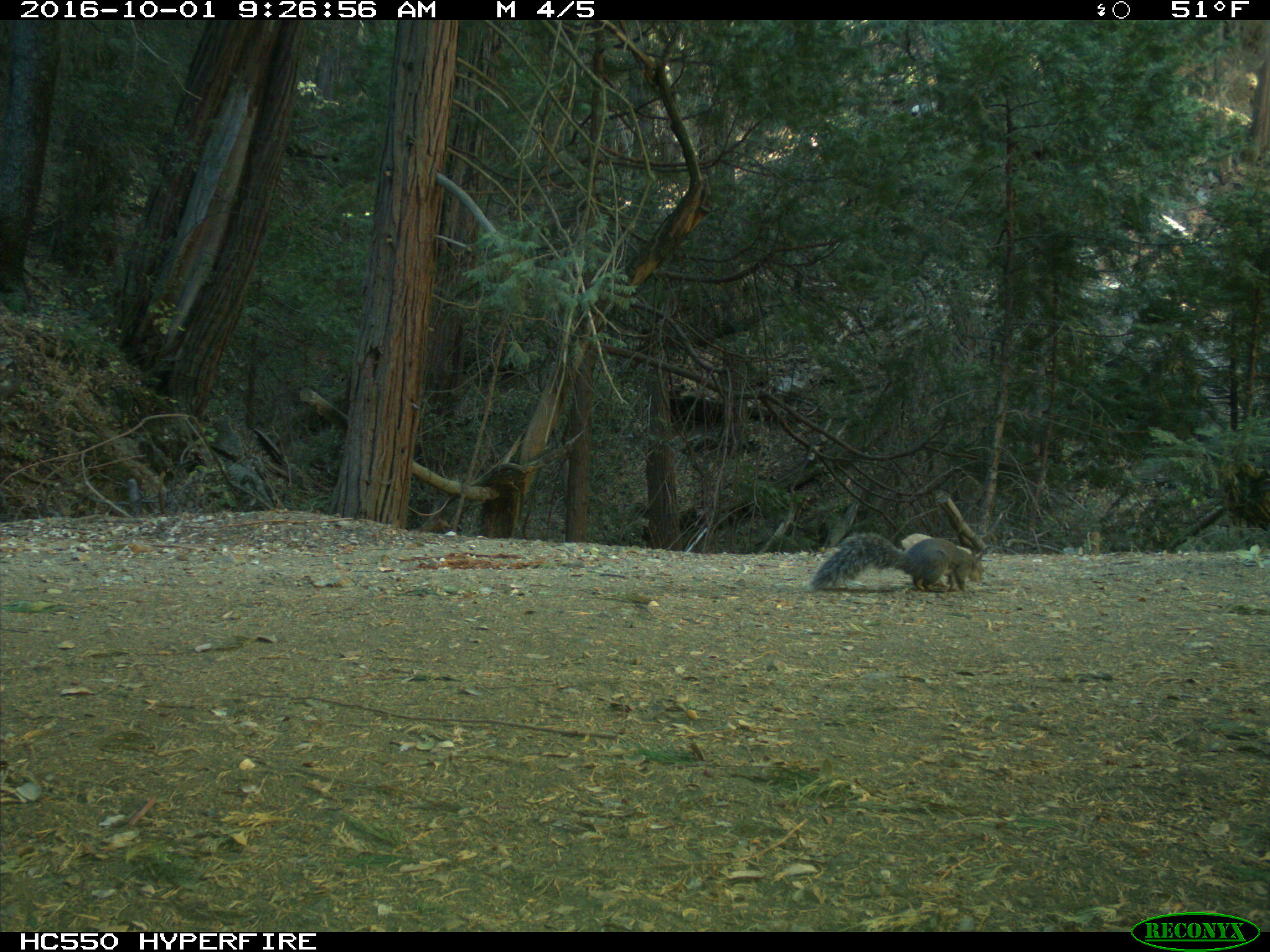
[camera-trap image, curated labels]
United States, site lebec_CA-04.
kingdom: Animalia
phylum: Chordata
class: Mammalia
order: Rodentia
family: Sciuridae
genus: Sciurus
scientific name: Sciurus carolinensis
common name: eastern gray squirrel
Sciurus carolinensis (eastern gray squirrel).